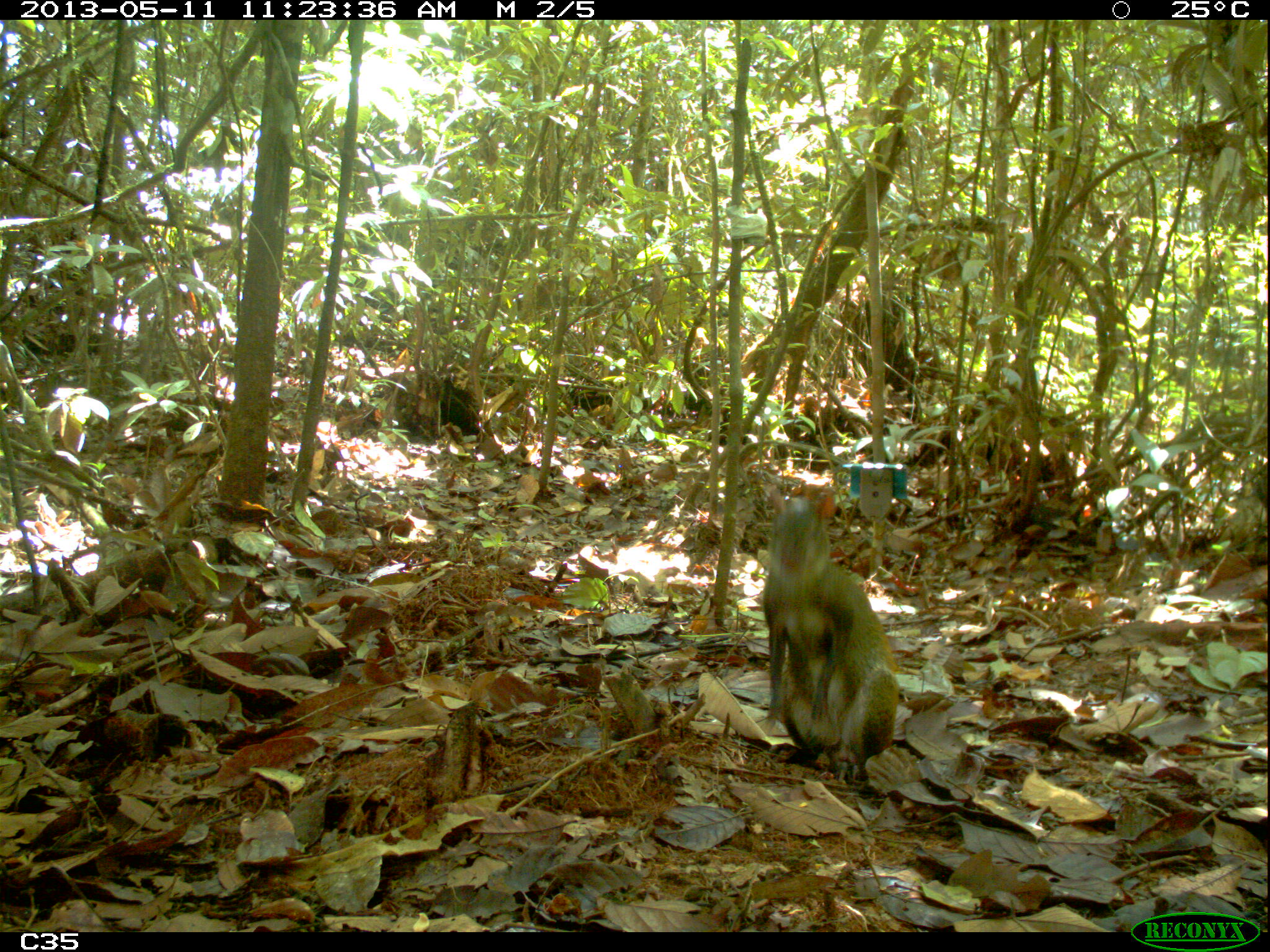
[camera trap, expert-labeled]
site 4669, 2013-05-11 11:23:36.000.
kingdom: Animalia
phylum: Chordata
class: Mammalia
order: Rodentia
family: Dasyproctidae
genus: Dasyprocta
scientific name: Dasyprocta leporina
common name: red-rumped agouti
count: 1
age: adult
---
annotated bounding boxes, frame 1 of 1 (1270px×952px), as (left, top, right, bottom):
dasyprocta leporina: (761, 482, 901, 792)